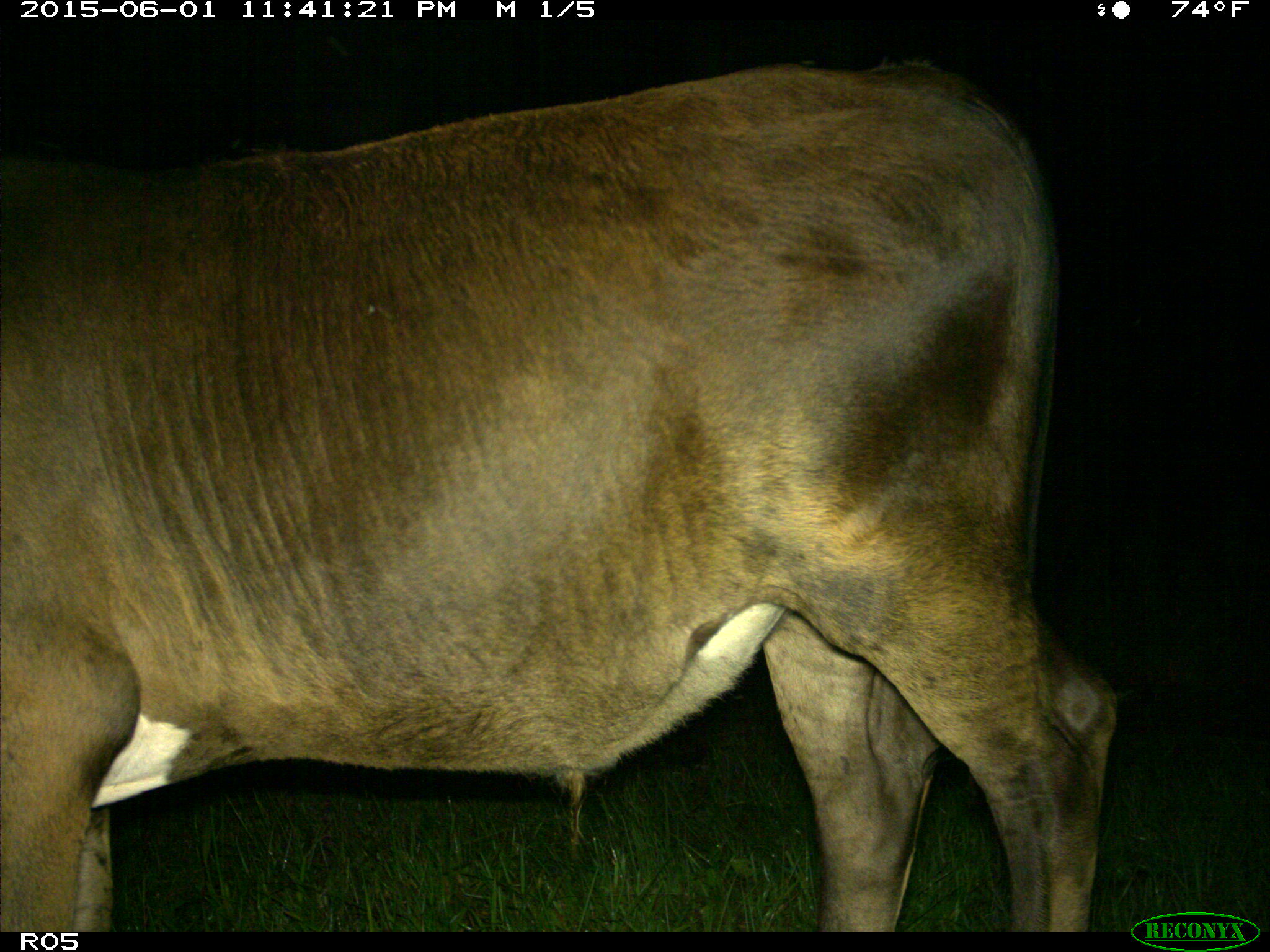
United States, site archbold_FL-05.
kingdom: Animalia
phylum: Chordata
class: Mammalia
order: Artiodactyla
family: Bovidae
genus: Bos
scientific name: Bos taurus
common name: domestic cow